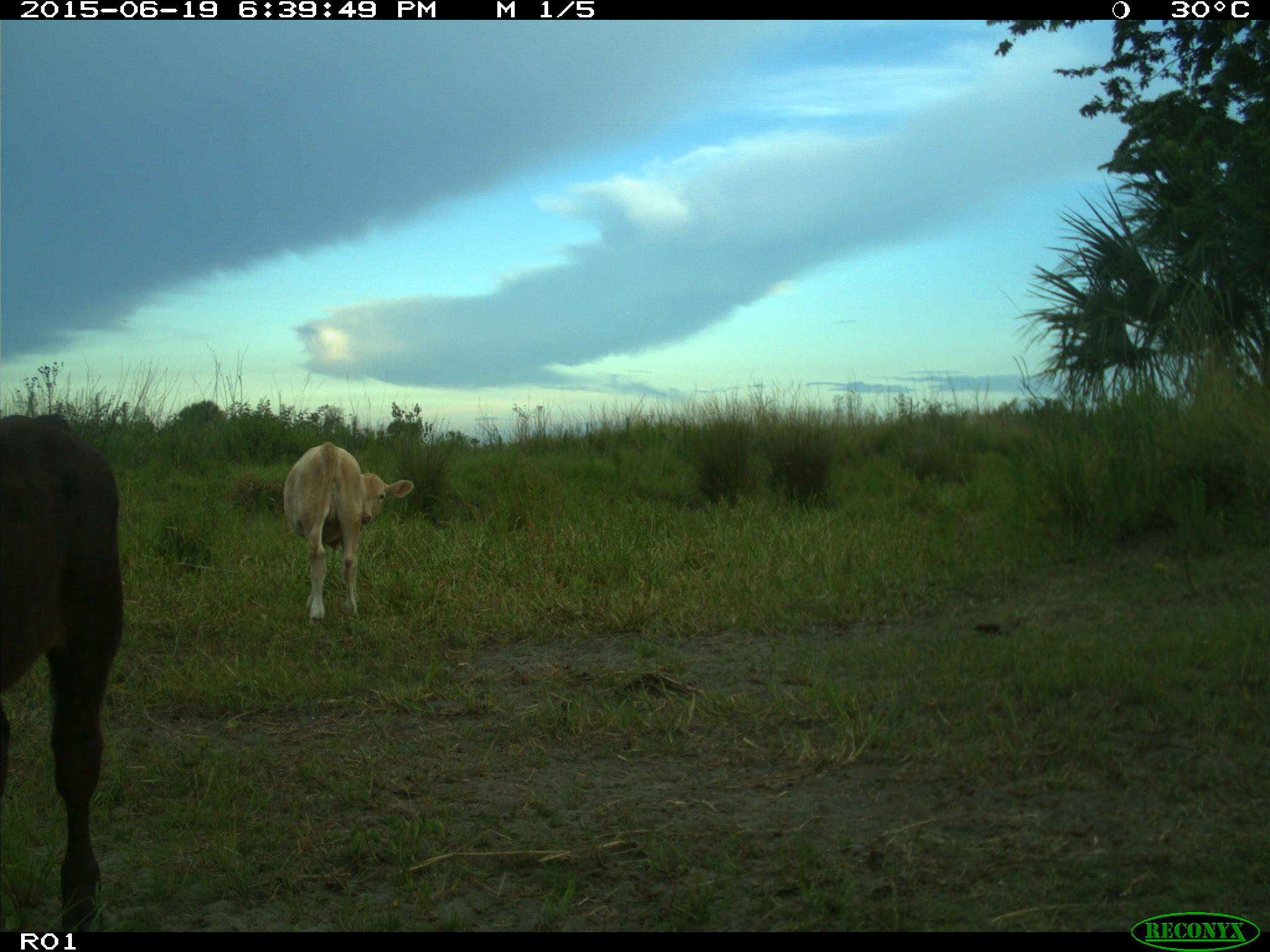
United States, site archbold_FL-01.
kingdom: Animalia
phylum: Chordata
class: Mammalia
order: Artiodactyla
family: Bovidae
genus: Bos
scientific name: Bos taurus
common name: domestic cow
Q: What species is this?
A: Bos taurus (domestic cow).